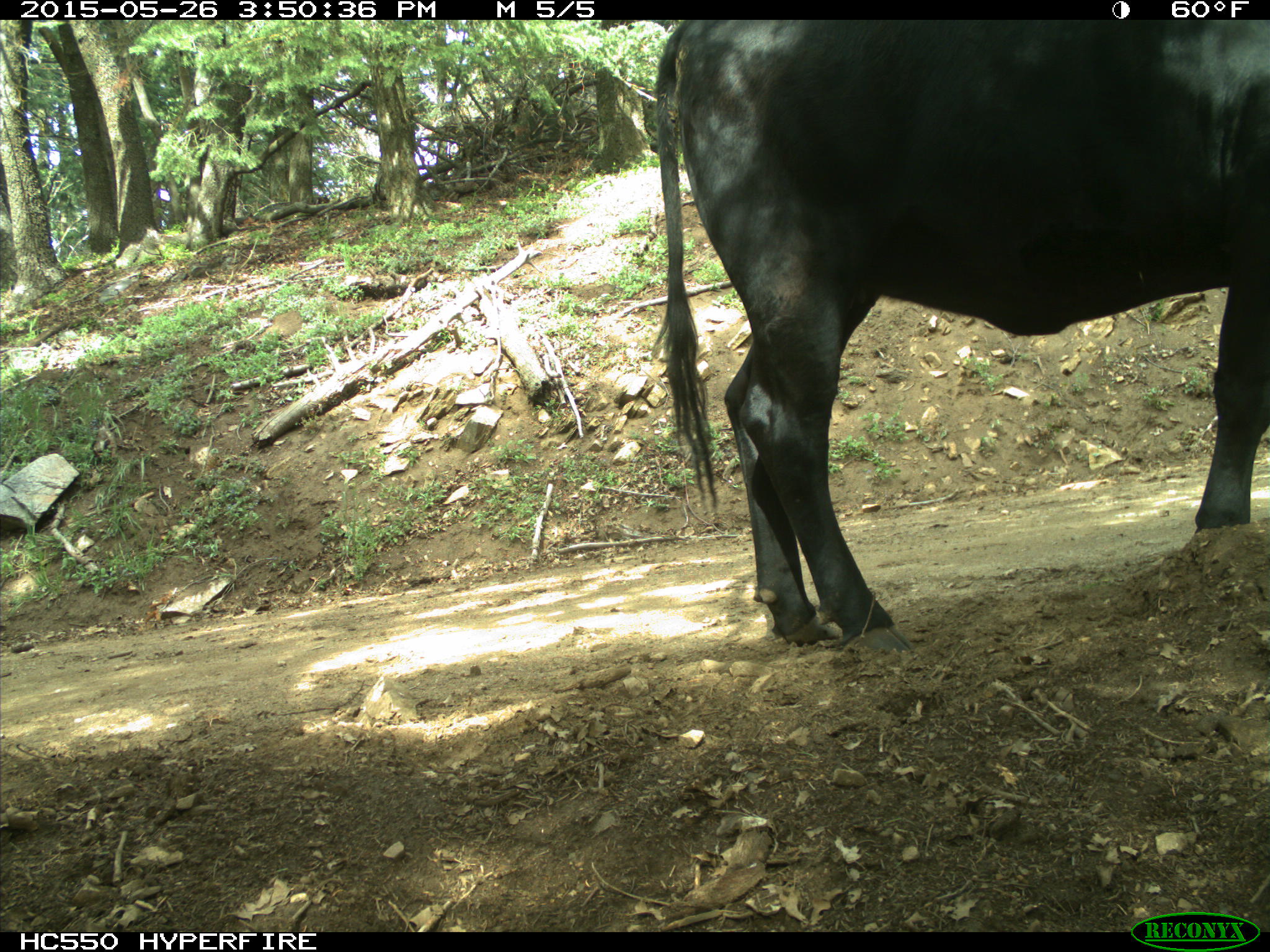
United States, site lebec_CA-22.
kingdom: Animalia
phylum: Chordata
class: Mammalia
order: Artiodactyla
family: Bovidae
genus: Bos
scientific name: Bos taurus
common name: domestic cow